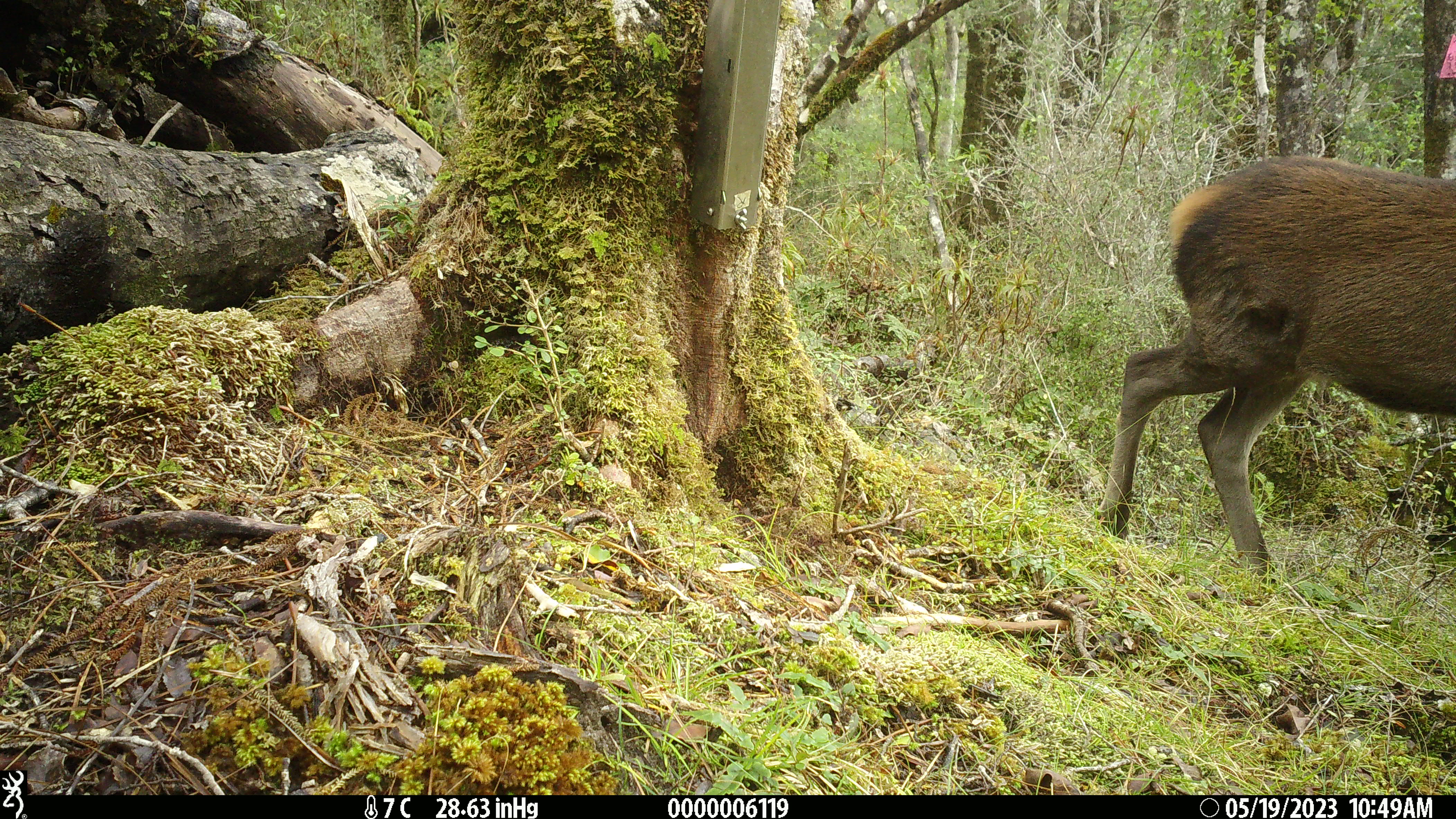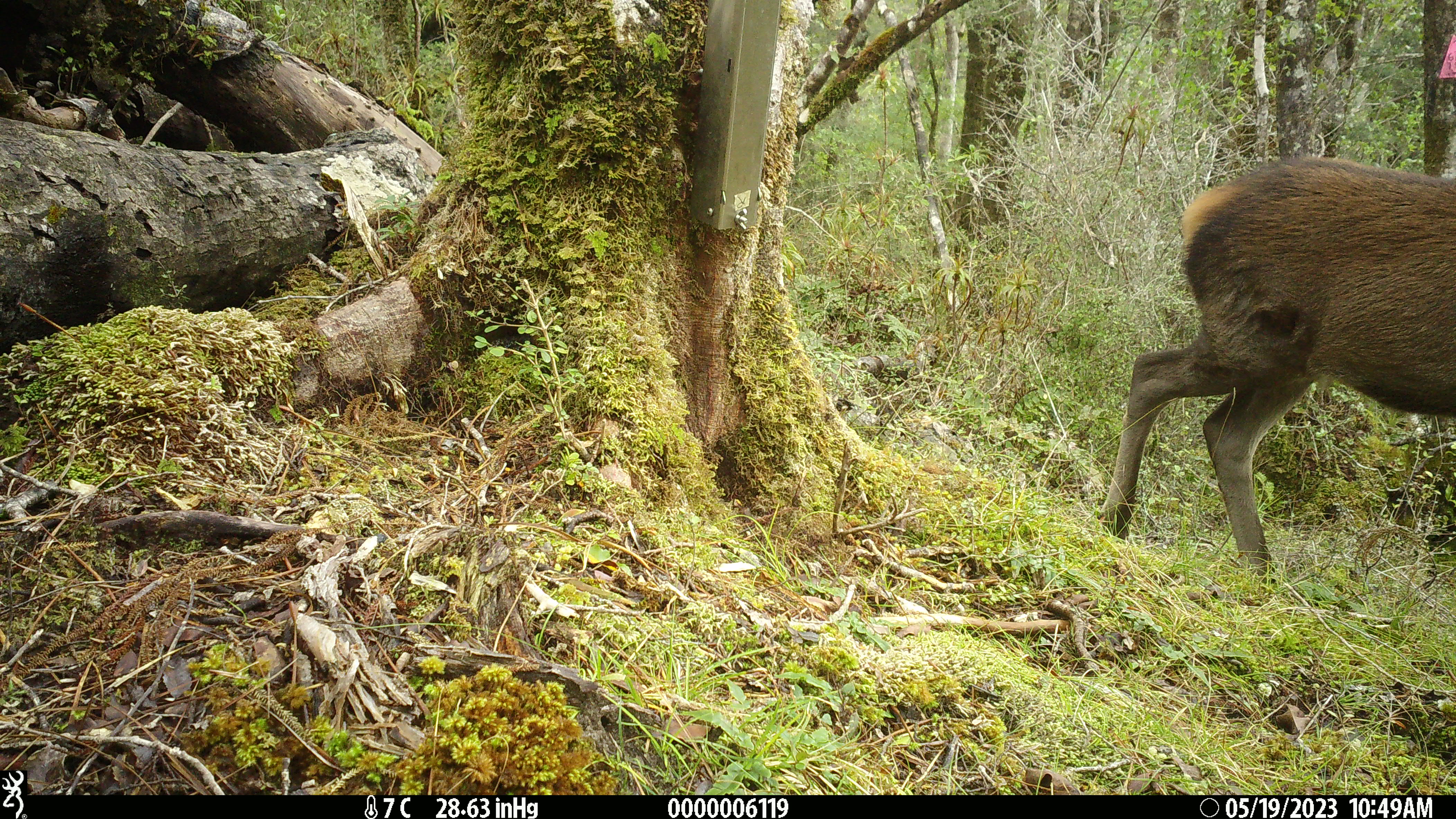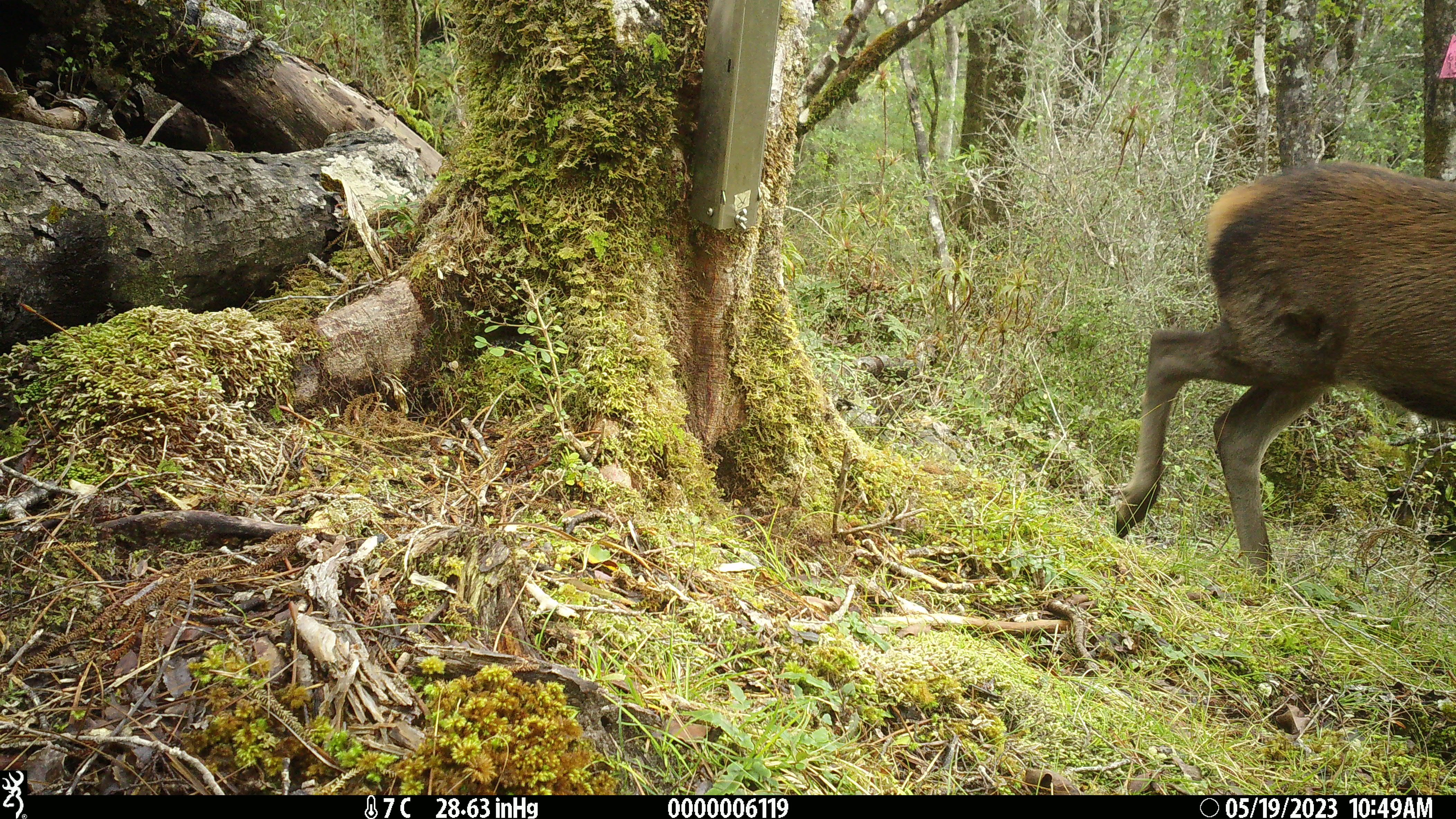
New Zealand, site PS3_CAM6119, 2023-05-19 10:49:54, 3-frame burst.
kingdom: Animalia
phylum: Chordata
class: Mammalia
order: Artiodactyla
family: Cervidae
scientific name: Cervidae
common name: deer